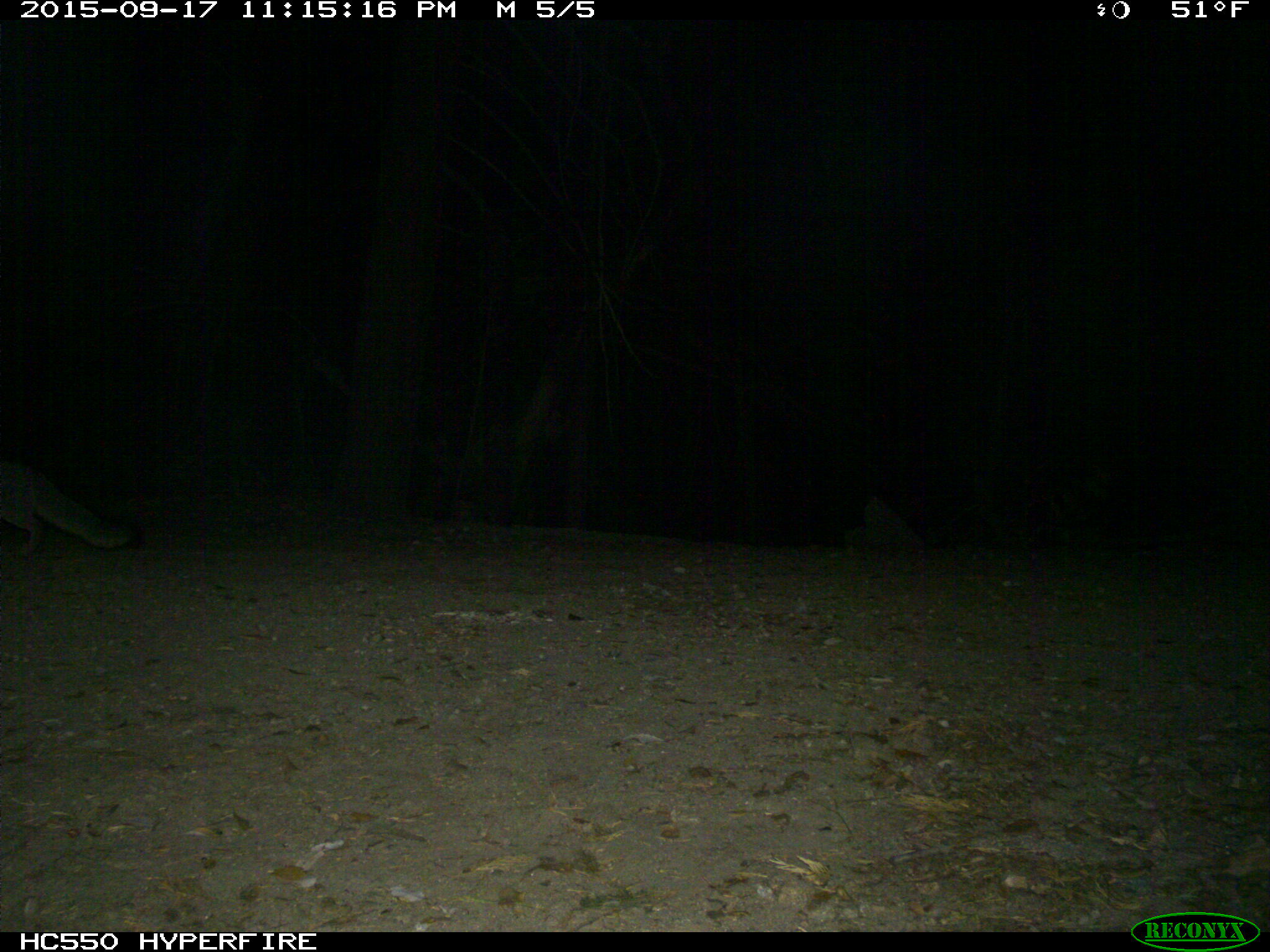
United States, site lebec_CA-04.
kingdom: Animalia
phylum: Chordata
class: Mammalia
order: Carnivora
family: Canidae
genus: Urocyon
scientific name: Urocyon cinereoargenteus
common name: gray fox